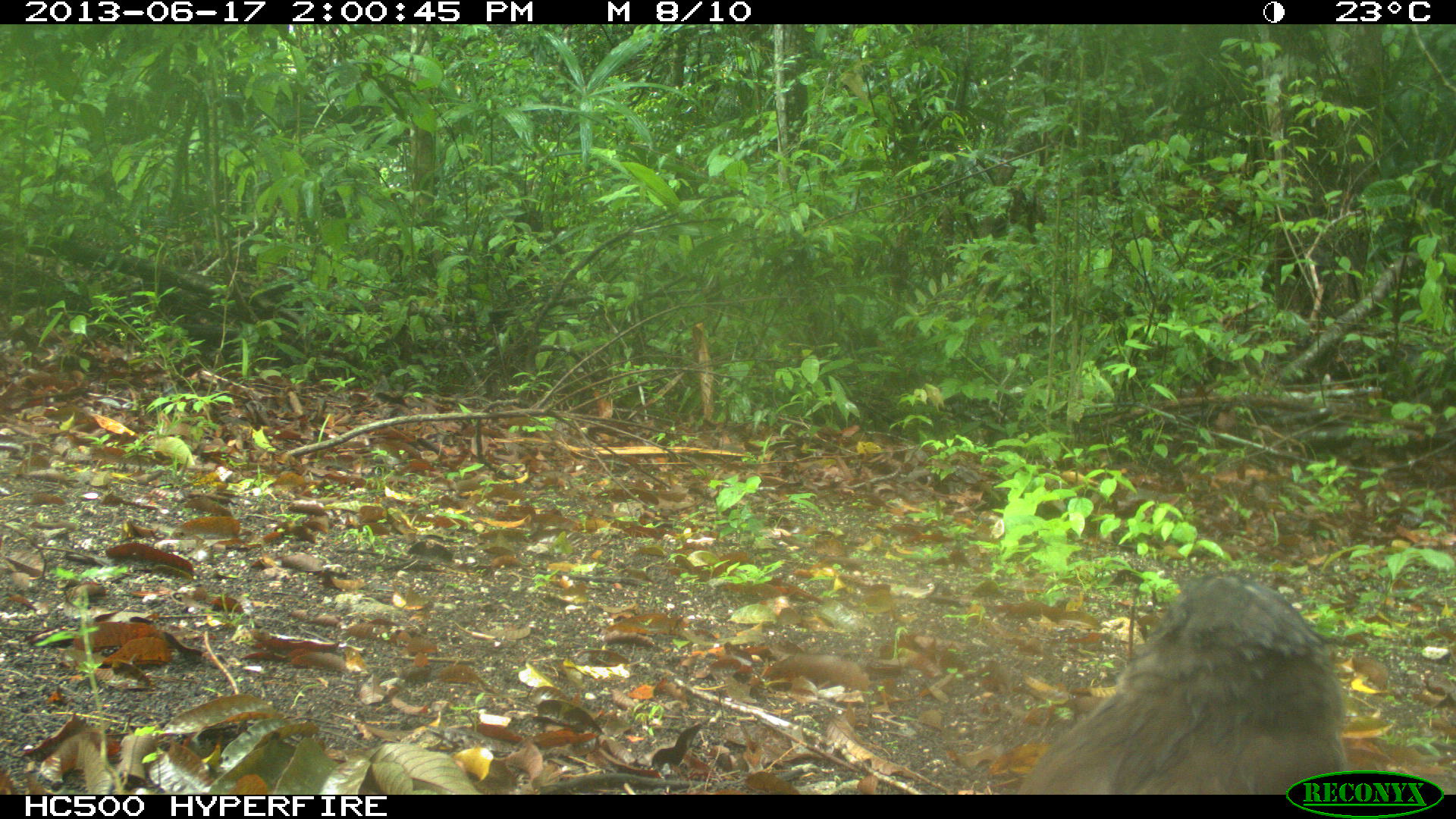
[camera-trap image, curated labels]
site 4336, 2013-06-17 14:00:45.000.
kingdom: Animalia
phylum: Chordata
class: Aves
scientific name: Aves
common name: birds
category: unknown raptor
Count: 1.